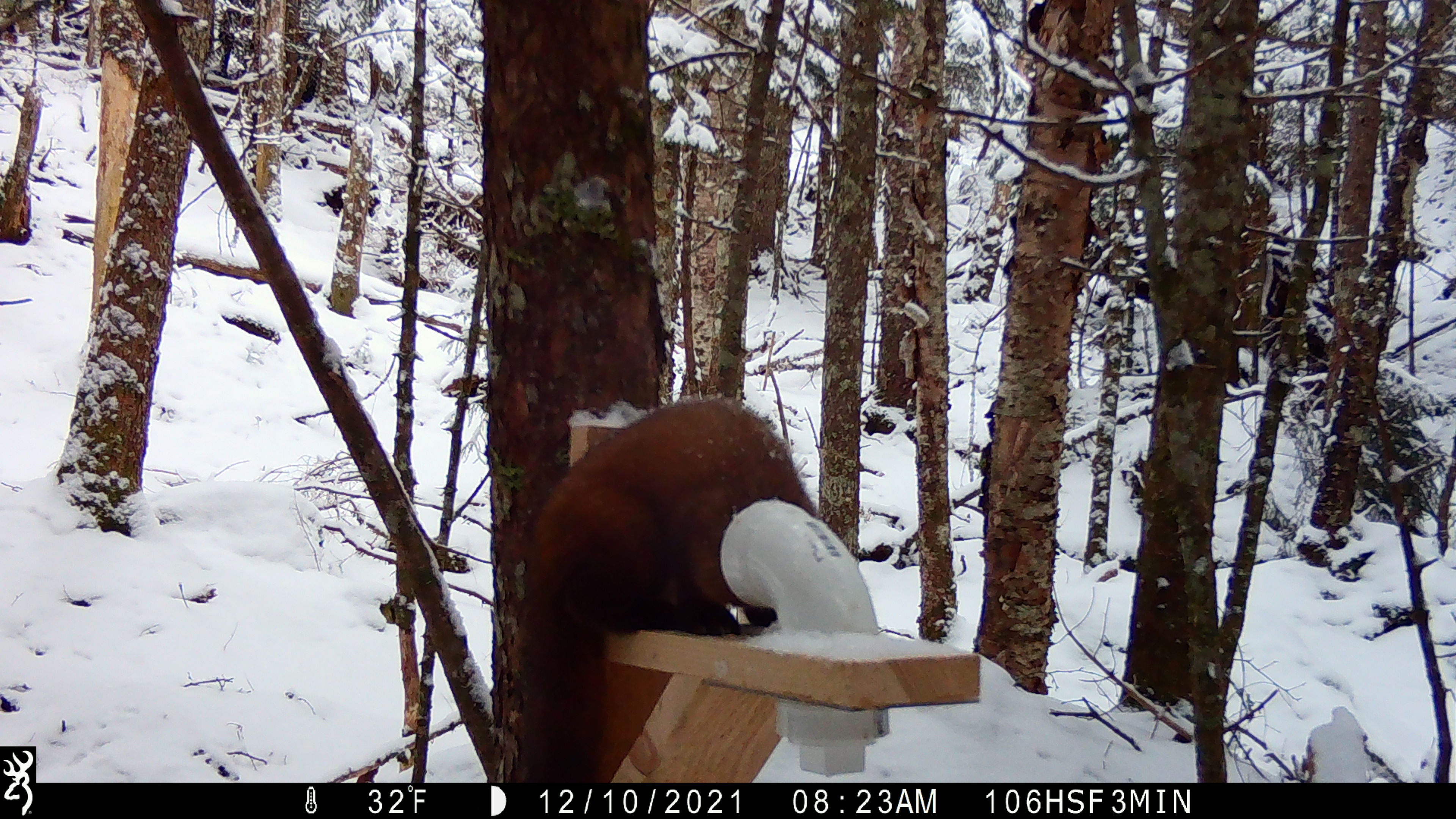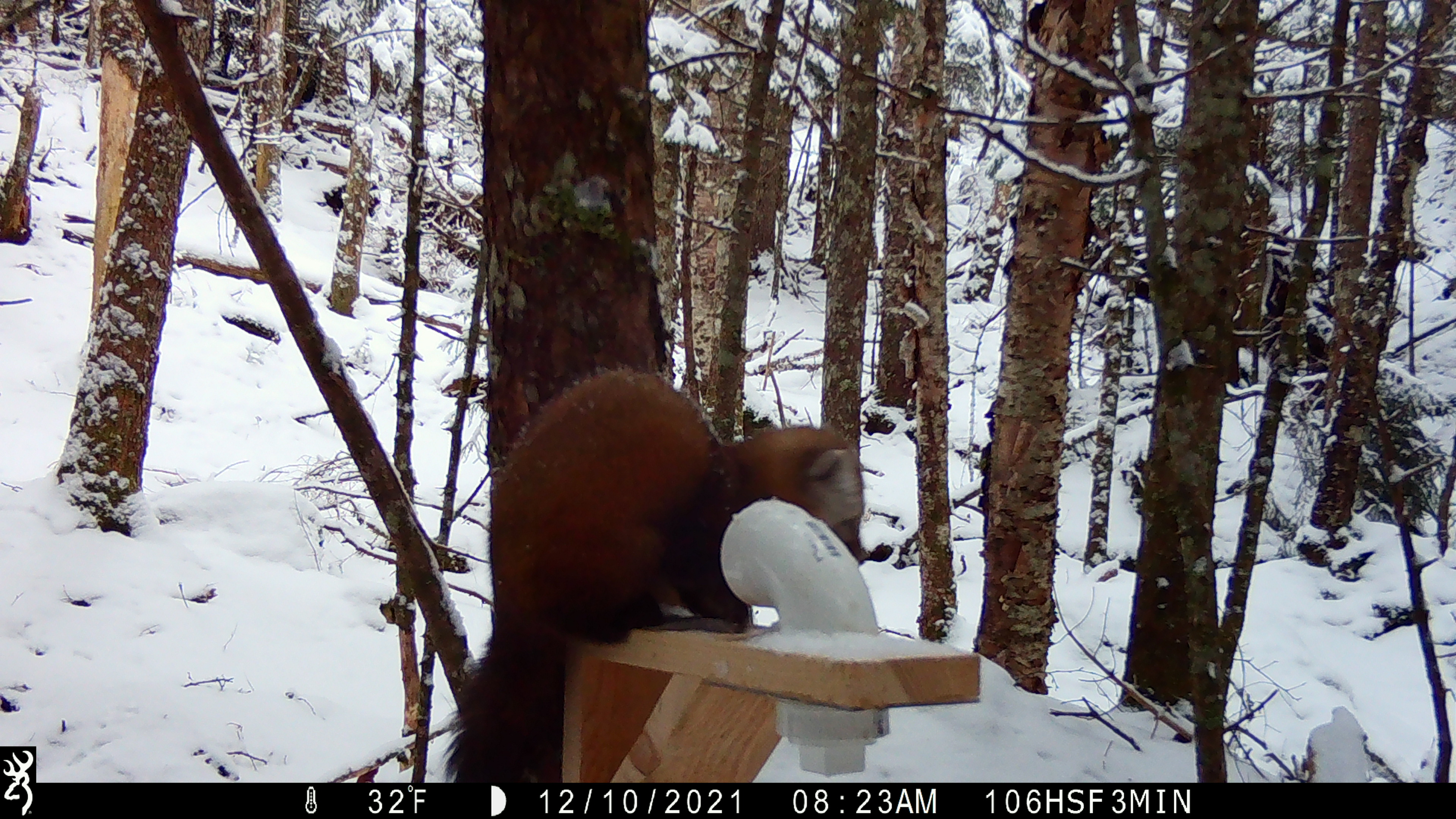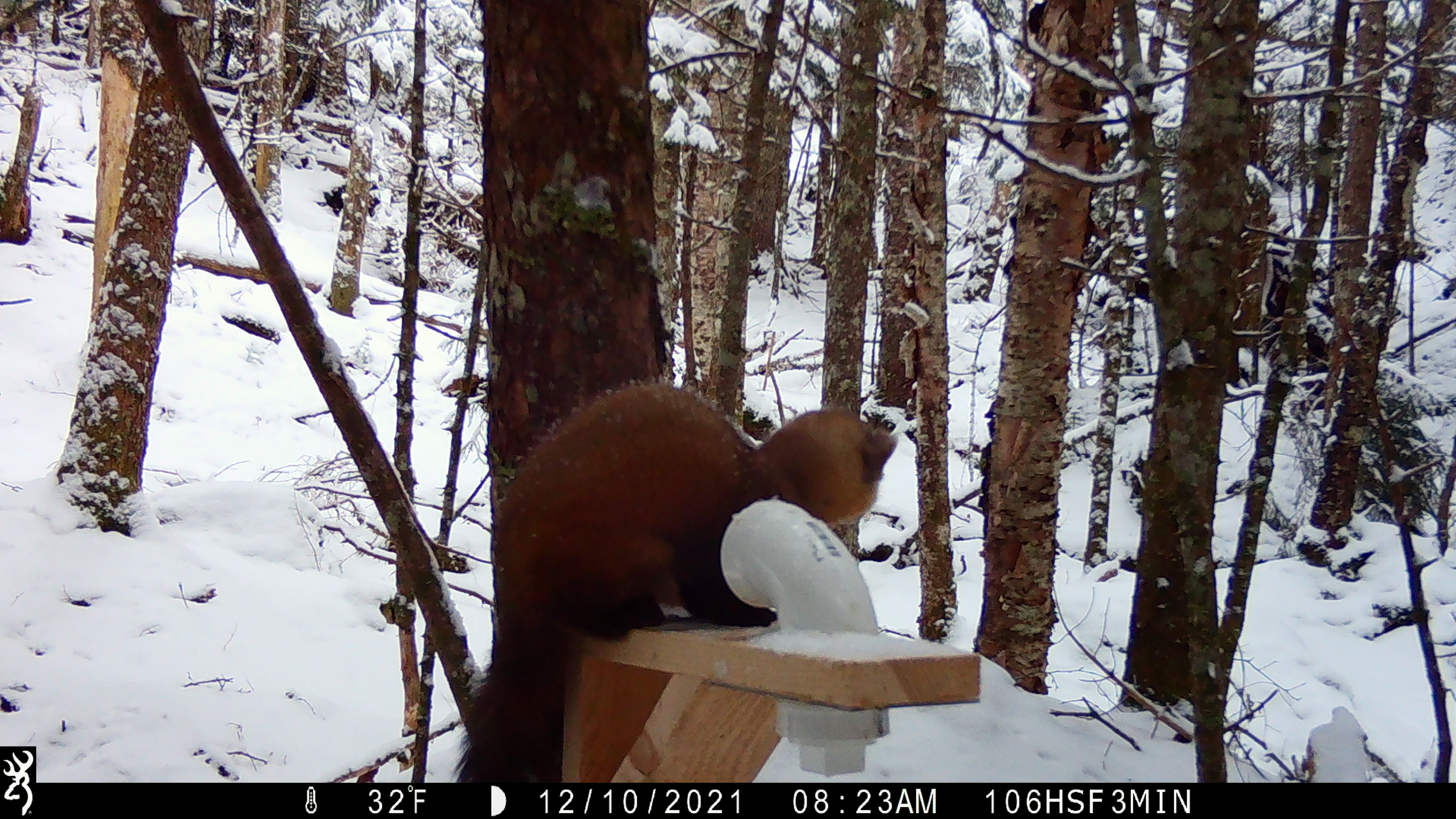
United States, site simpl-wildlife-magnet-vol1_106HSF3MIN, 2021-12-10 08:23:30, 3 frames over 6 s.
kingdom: Animalia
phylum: Chordata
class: Mammalia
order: Carnivora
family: Mustelidae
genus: Martes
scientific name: Martes americana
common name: american marten